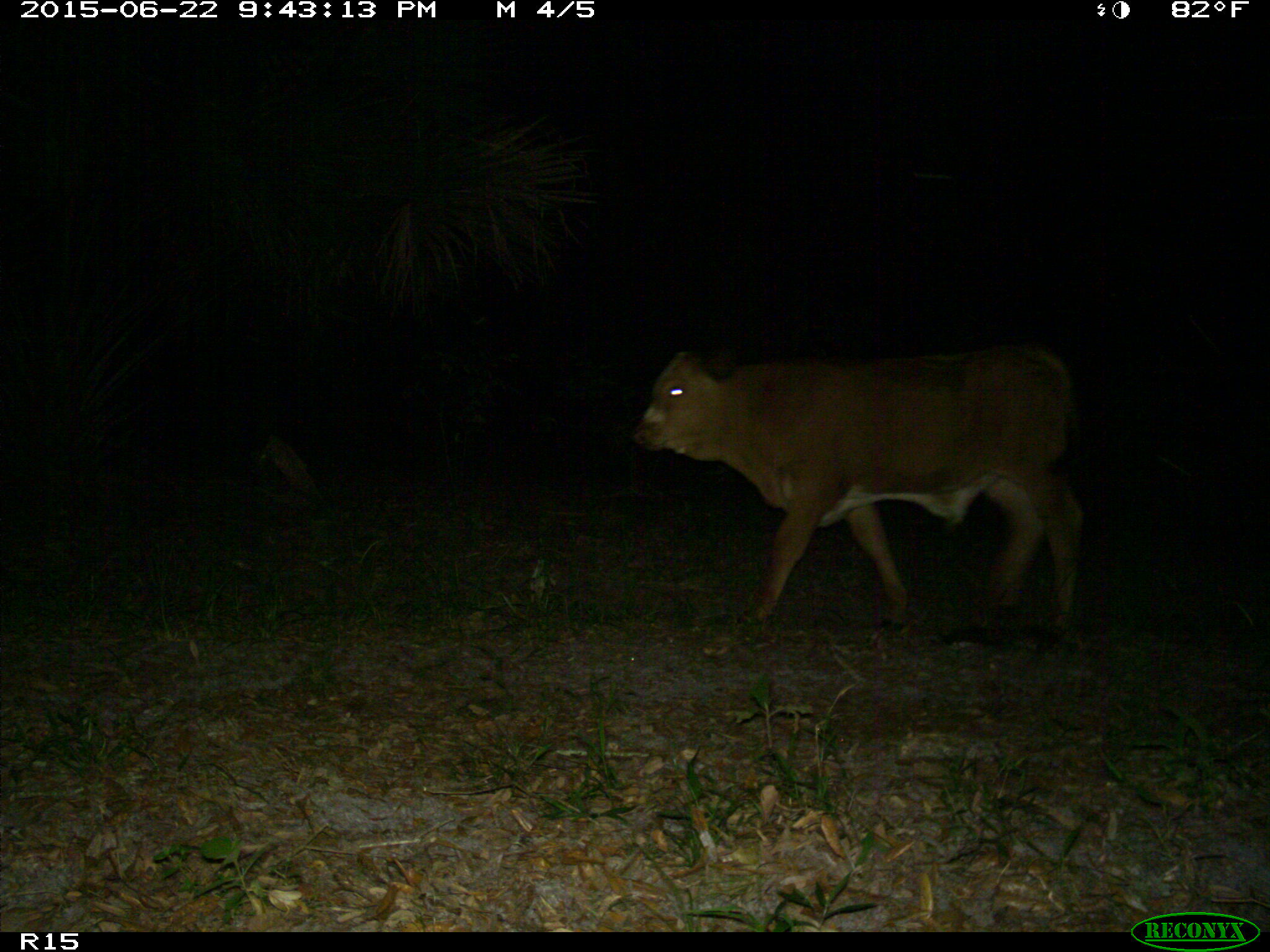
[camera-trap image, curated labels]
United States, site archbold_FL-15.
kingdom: Animalia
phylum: Chordata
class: Mammalia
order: Artiodactyla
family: Bovidae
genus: Bos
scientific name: Bos taurus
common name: domestic cow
Bos taurus (domestic cow).